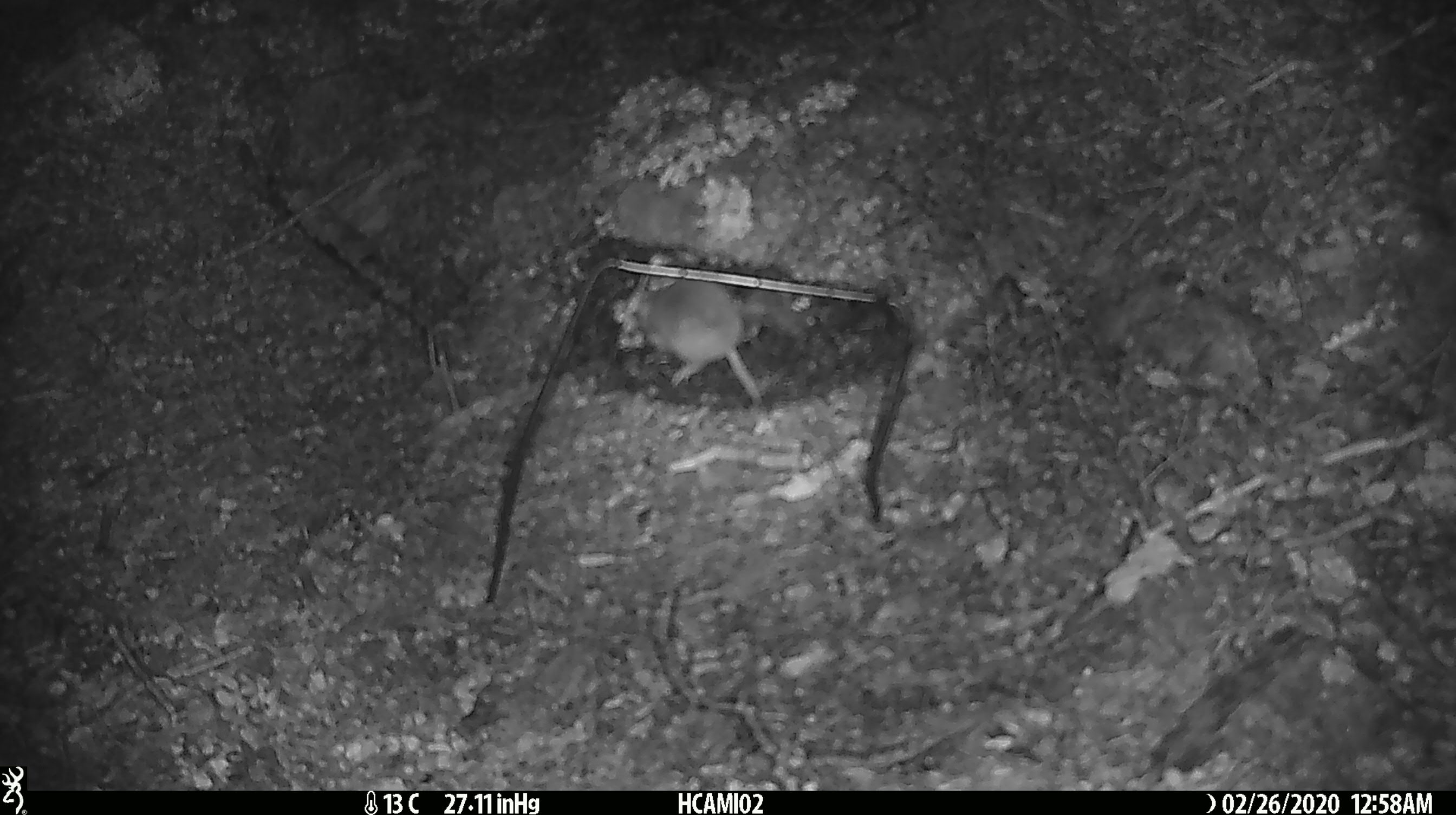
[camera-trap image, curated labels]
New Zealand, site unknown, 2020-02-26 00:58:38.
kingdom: Animalia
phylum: Chordata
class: Mammalia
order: Rodentia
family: Muridae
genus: Mus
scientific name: Mus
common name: mouse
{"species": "mouse (Mus)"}